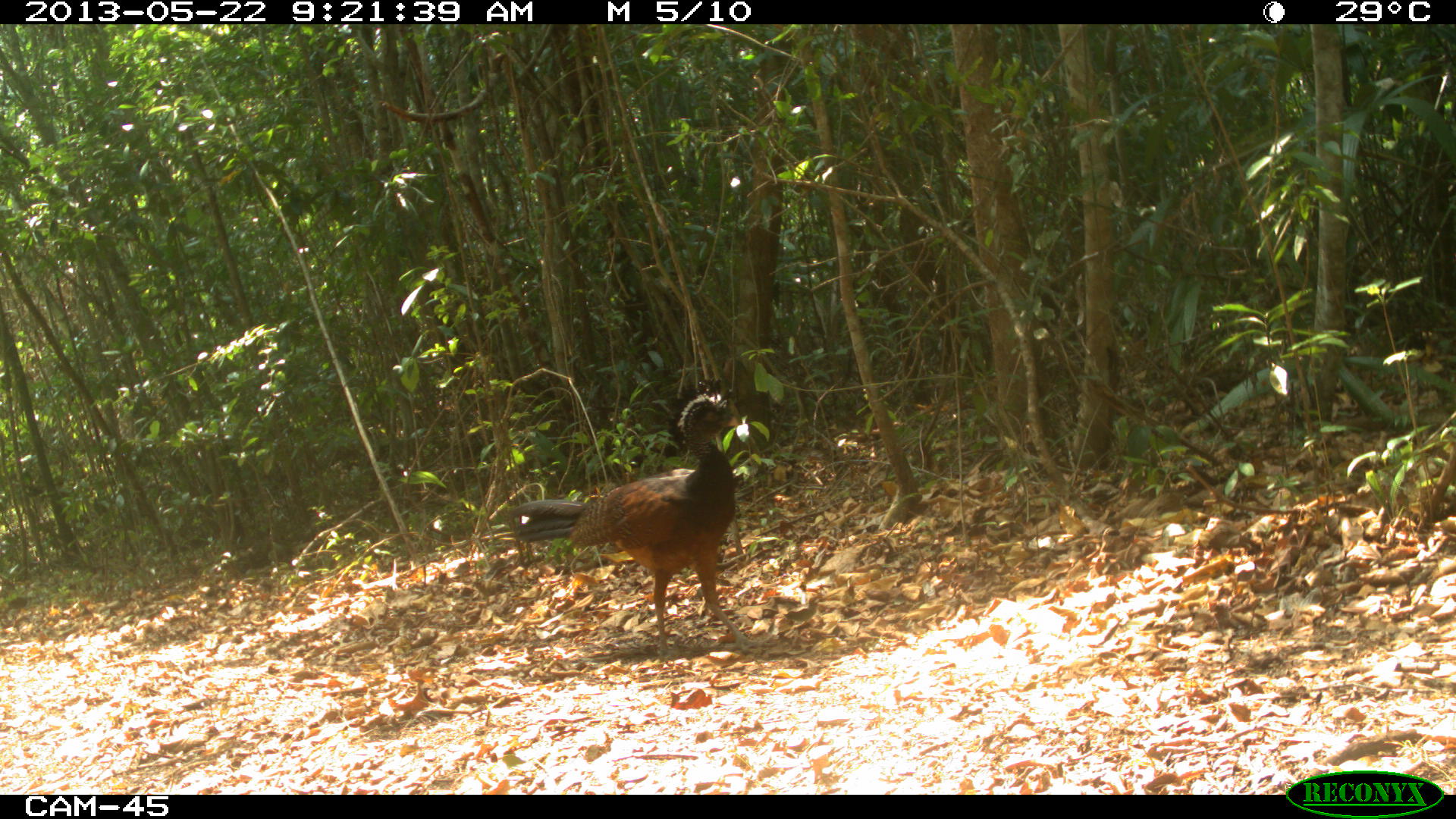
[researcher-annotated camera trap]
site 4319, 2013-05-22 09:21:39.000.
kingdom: Animalia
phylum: Chordata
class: Aves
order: Galliformes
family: Cracidae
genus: Crax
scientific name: Crax rubra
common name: great curassow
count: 1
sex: female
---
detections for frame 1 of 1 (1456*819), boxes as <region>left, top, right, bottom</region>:
crax rubra: <region>506, 377, 778, 656</region>